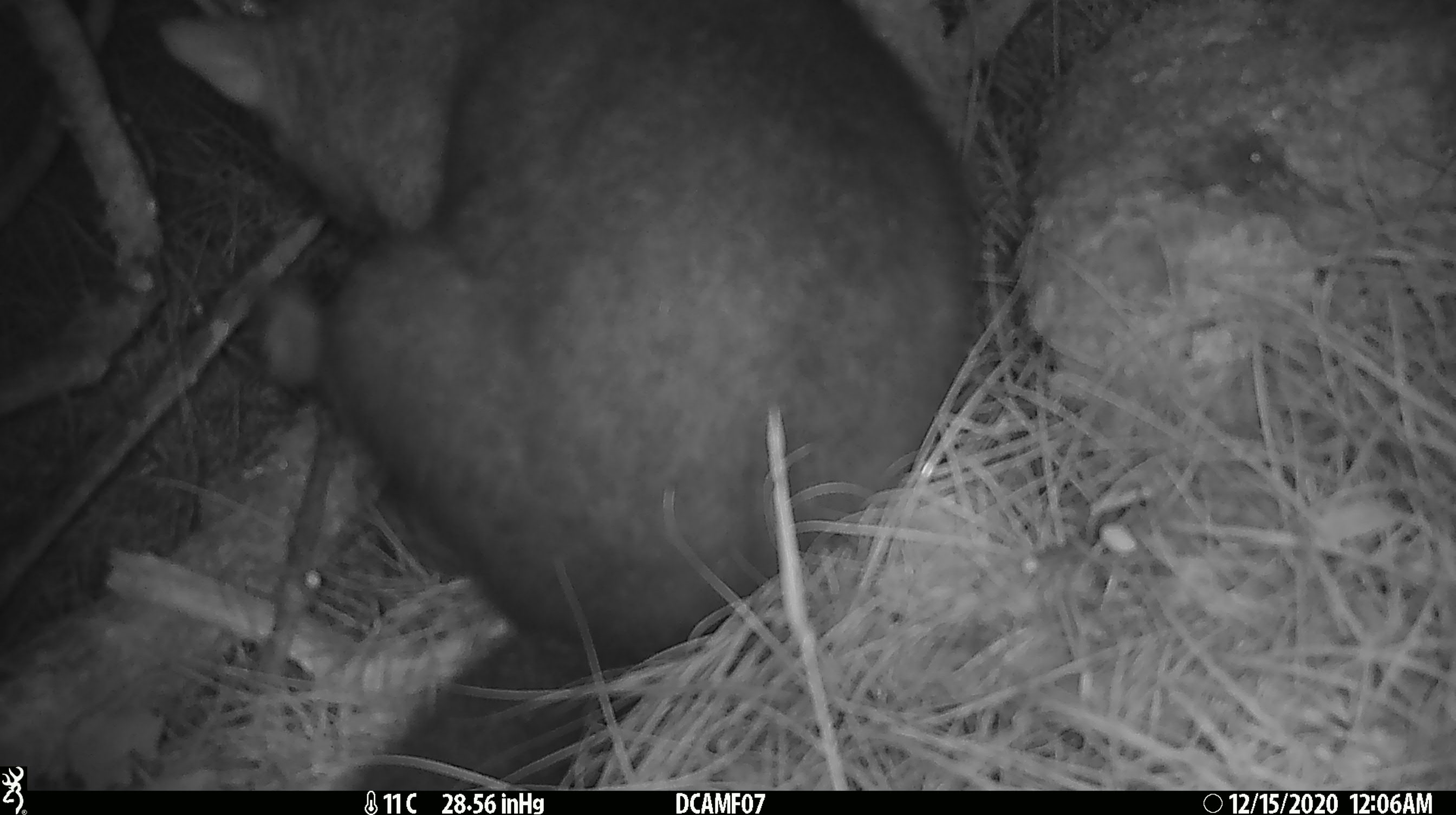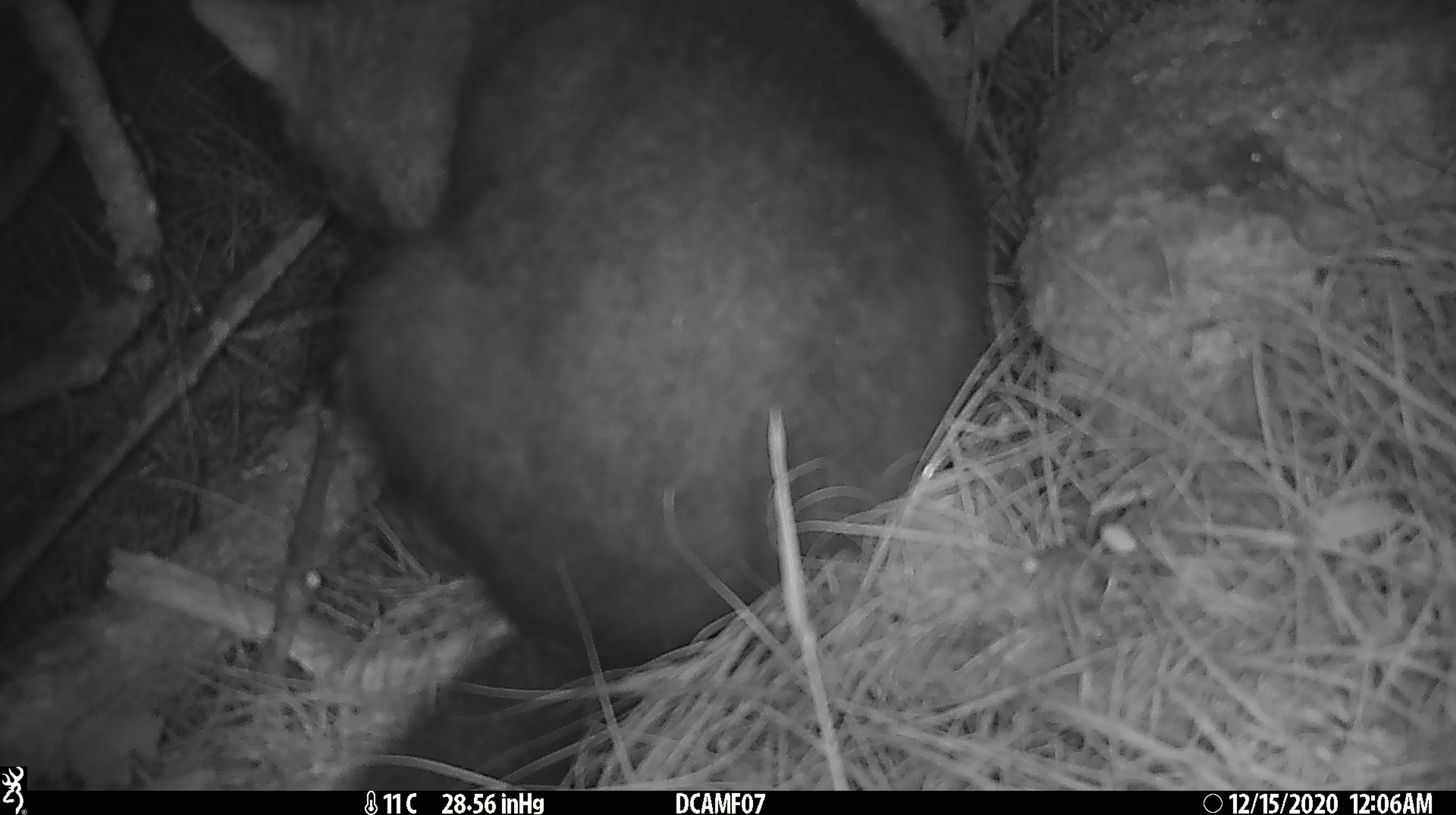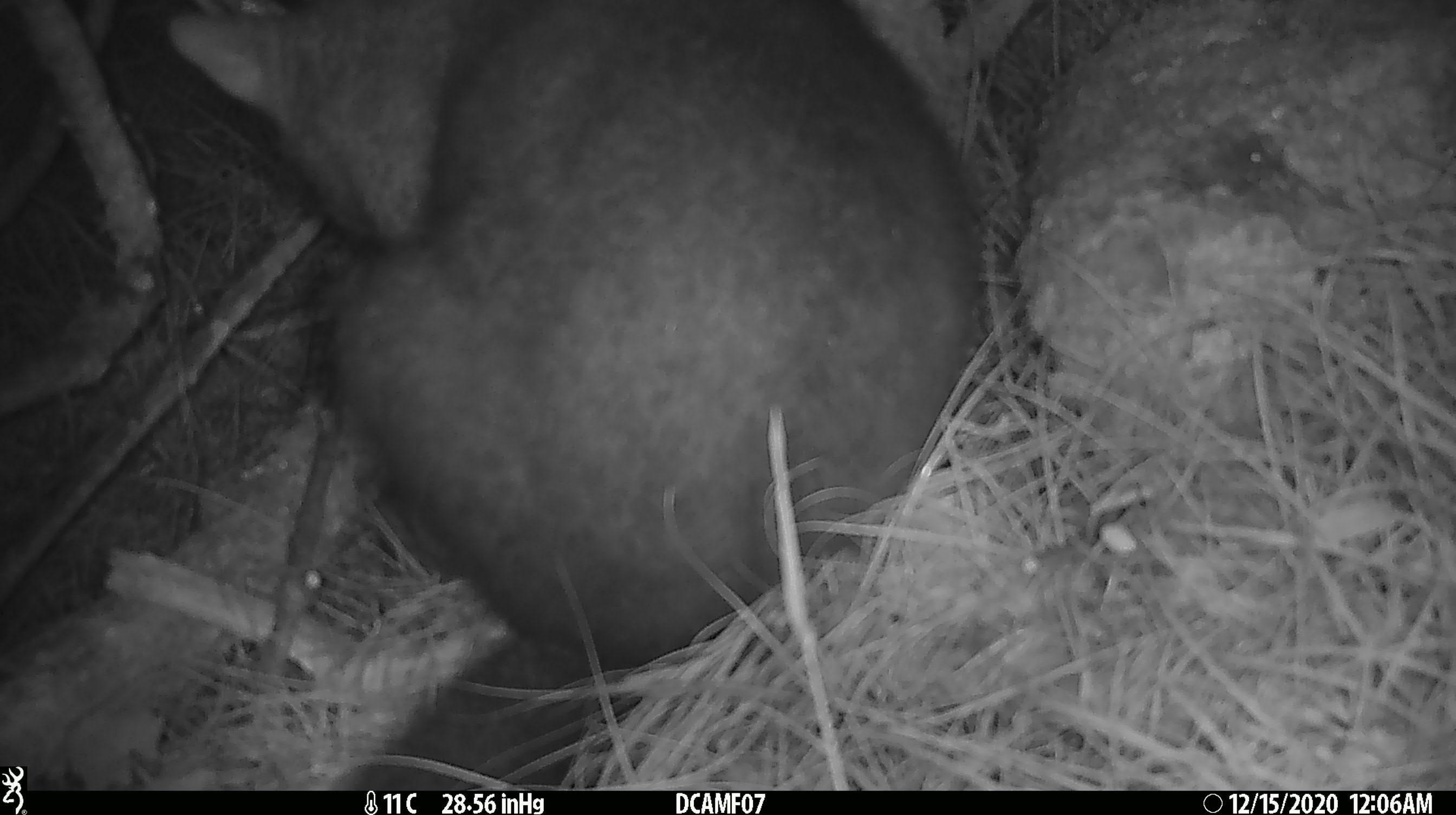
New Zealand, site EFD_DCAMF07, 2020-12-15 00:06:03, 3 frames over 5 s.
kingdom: Animalia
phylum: Chordata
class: Mammalia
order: Diprotodontia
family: Phalangeridae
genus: Trichosurus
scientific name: Trichosurus vulpecula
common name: common brushtail possum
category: possum